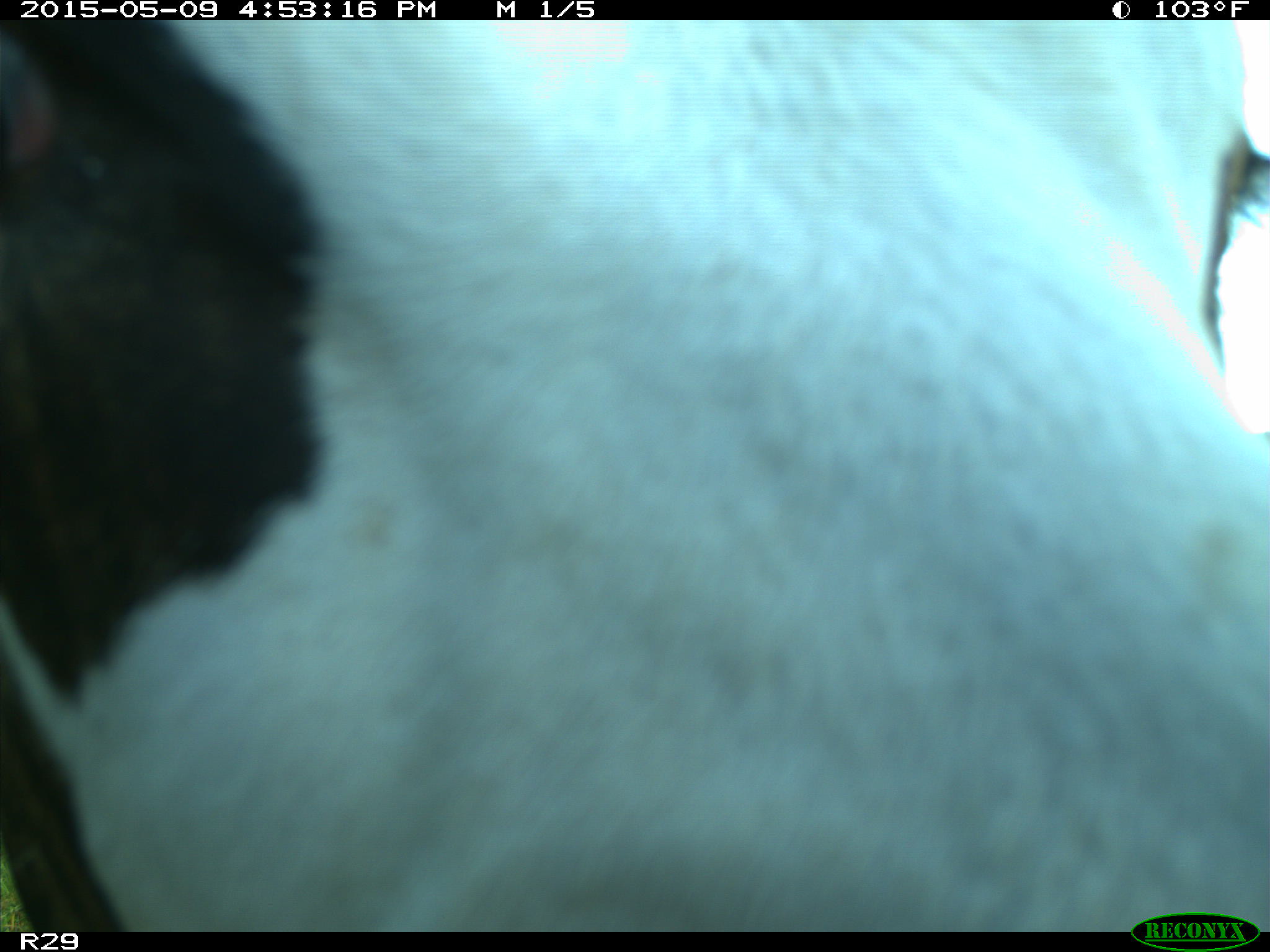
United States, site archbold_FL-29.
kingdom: Animalia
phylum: Chordata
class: Mammalia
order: Artiodactyla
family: Bovidae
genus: Bos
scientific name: Bos taurus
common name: domestic cow